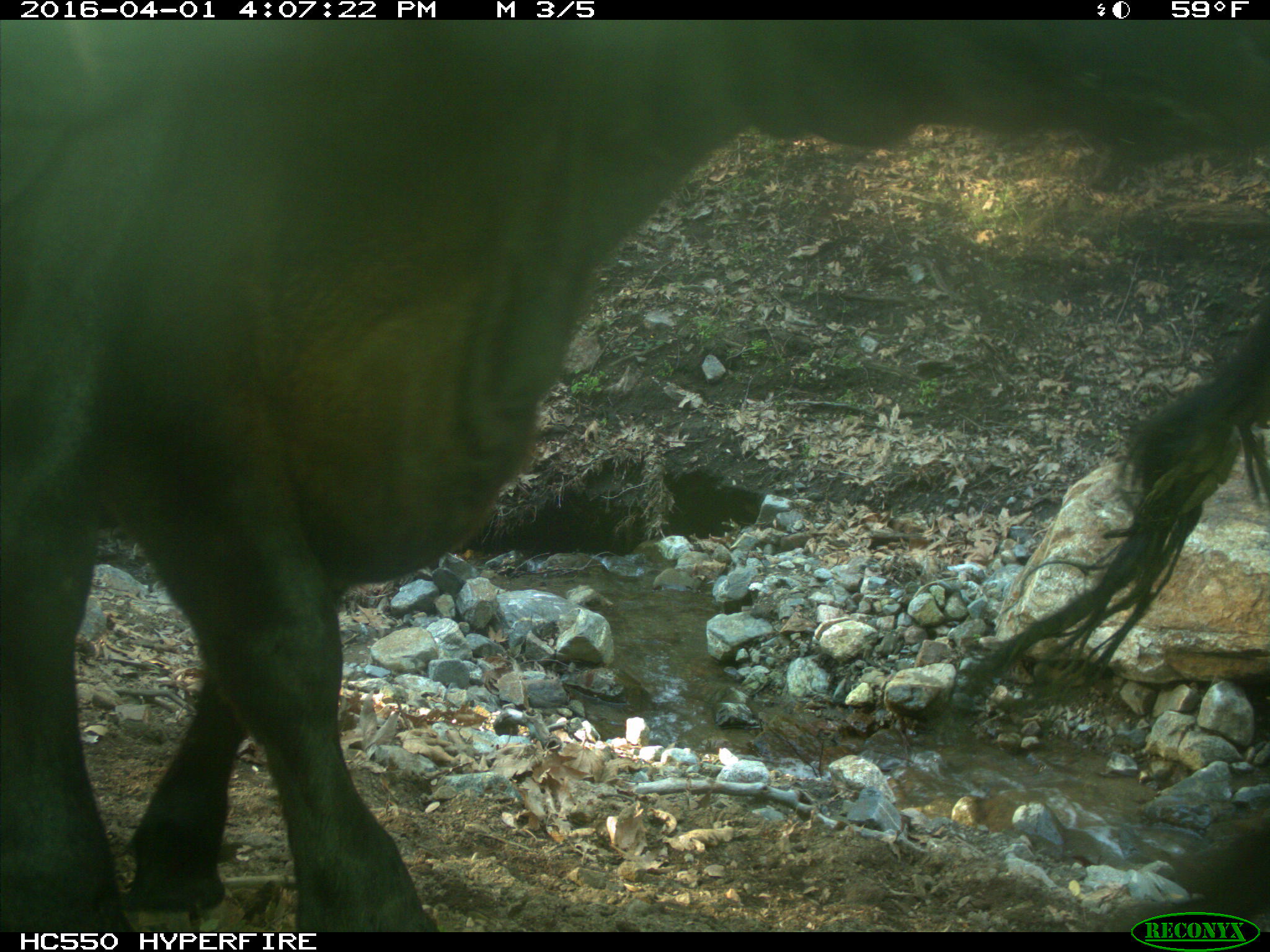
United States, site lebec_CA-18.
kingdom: Animalia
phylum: Chordata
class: Mammalia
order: Artiodactyla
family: Bovidae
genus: Bos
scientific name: Bos taurus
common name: domestic cow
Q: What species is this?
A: Bos taurus (domestic cow).